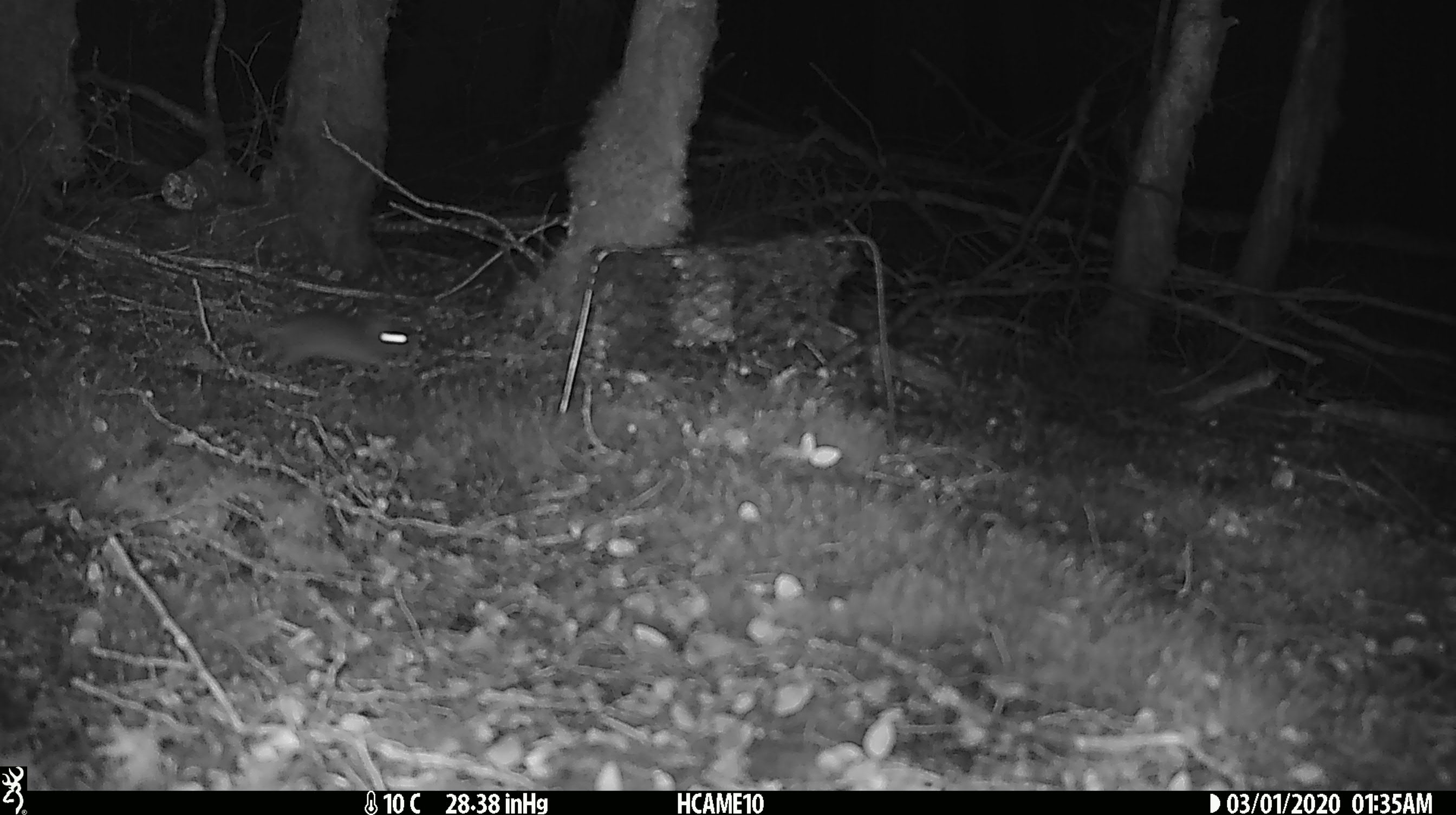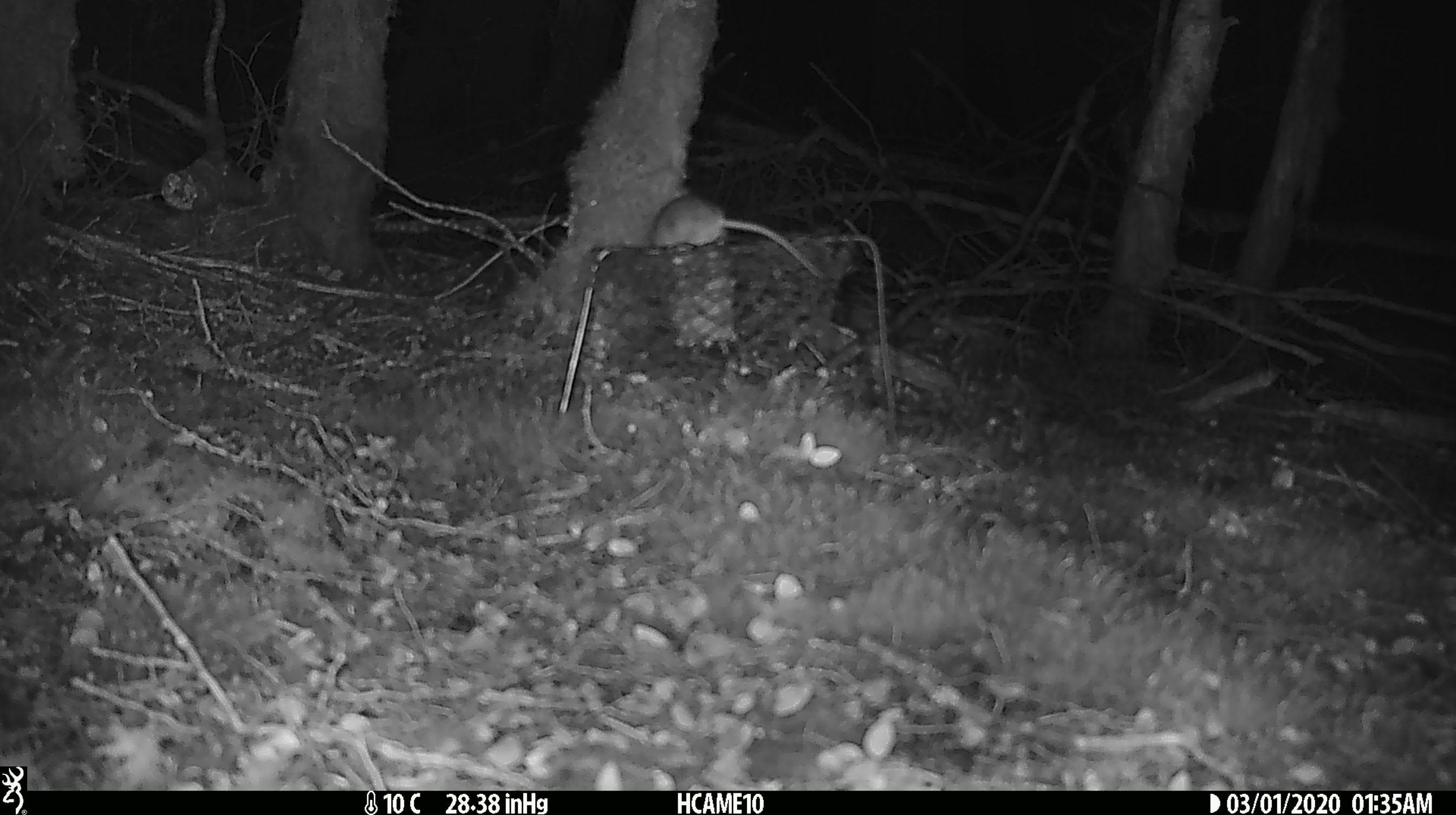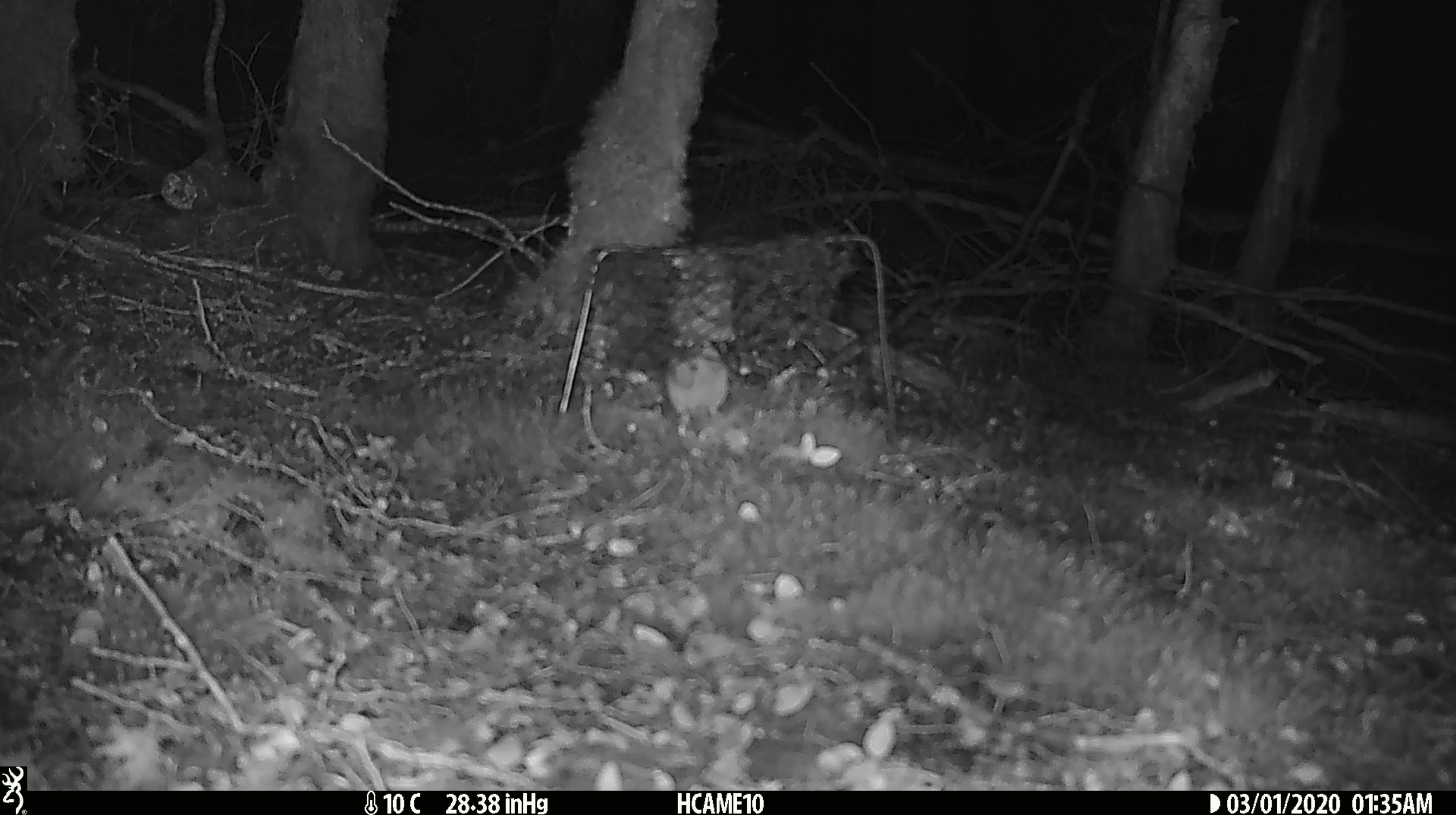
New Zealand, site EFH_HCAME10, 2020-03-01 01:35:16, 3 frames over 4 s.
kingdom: Animalia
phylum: Chordata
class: Mammalia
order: Rodentia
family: Muridae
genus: Mus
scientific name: Mus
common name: mouse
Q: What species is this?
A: Mouse (Mus).